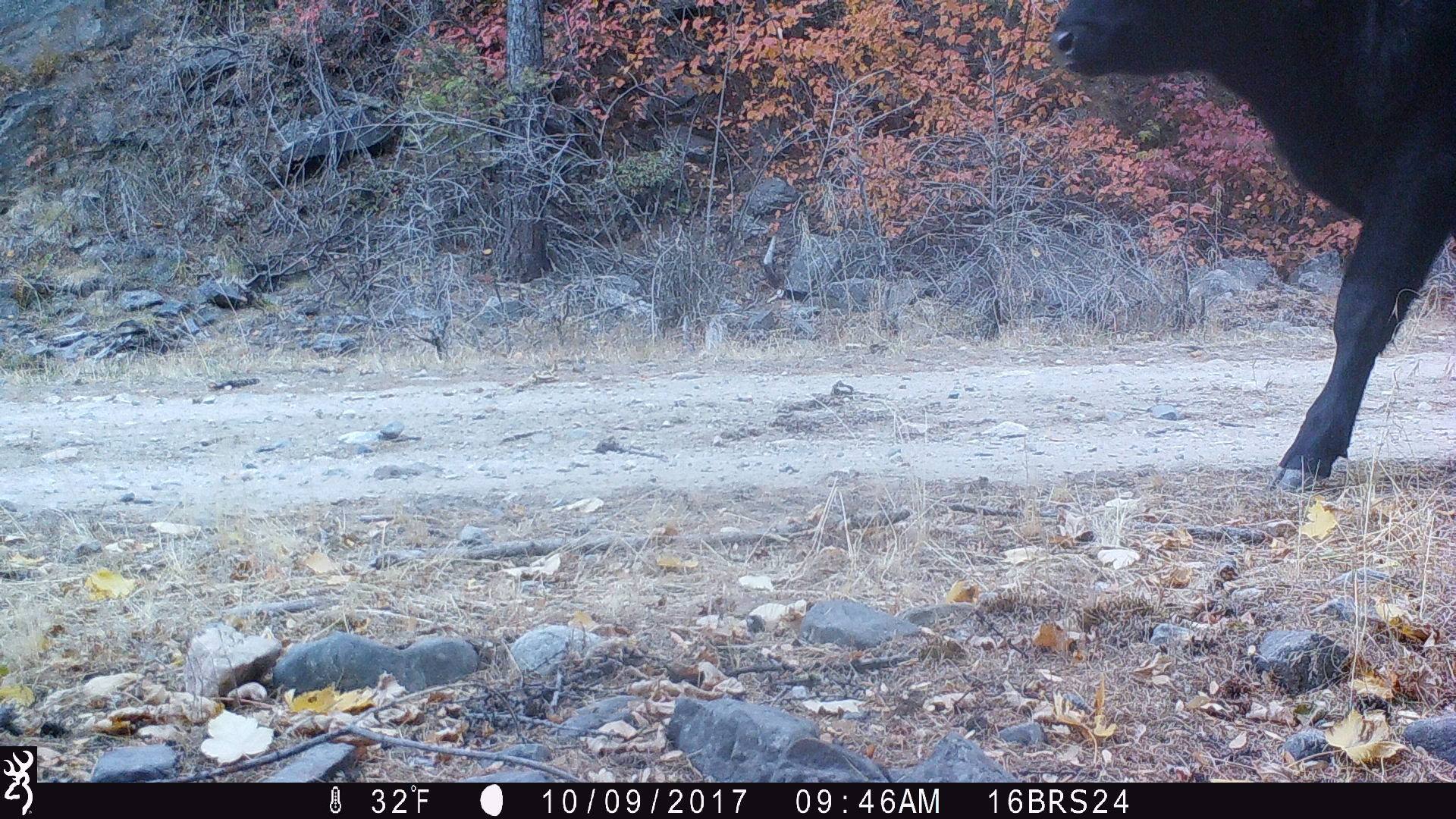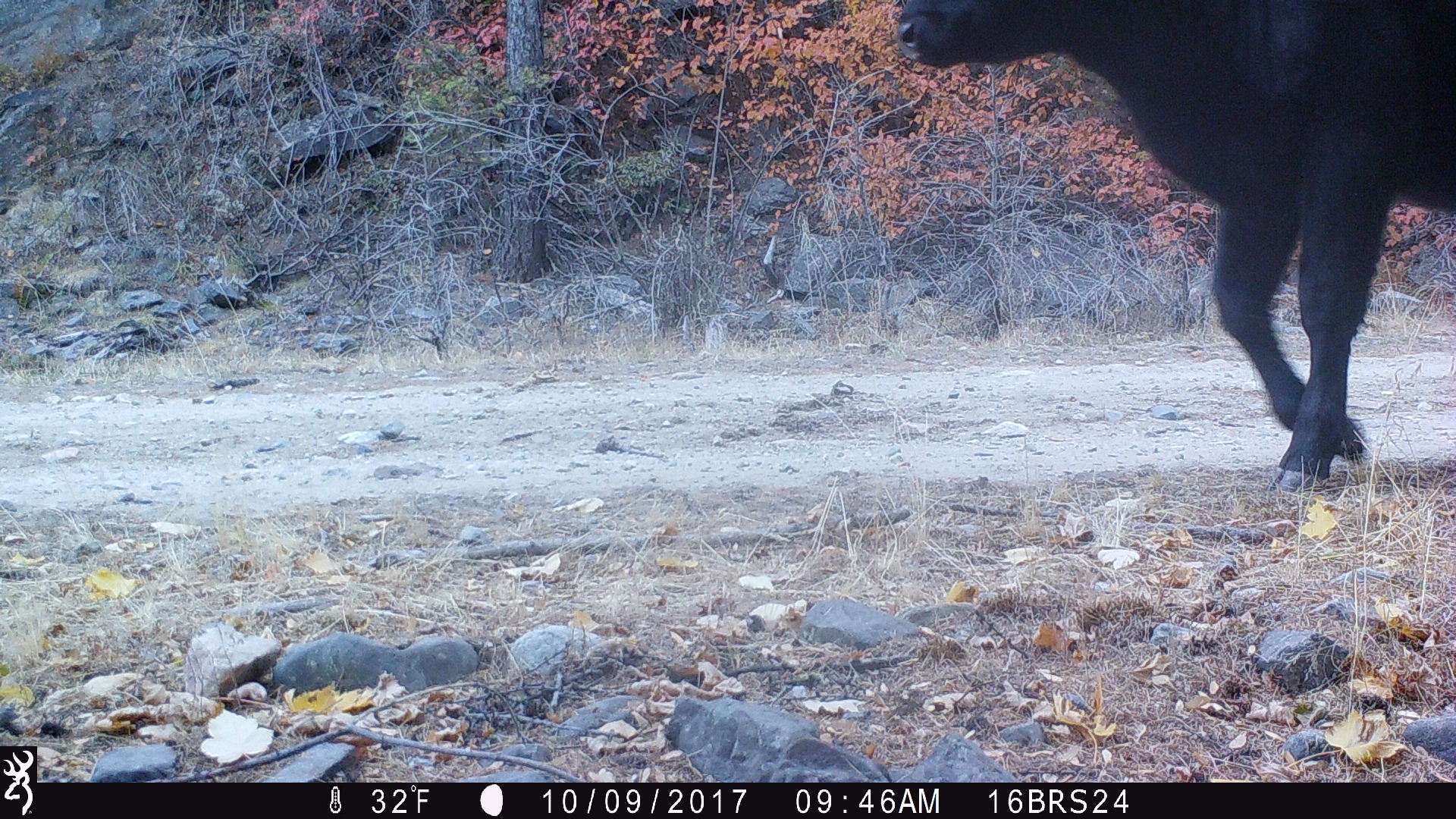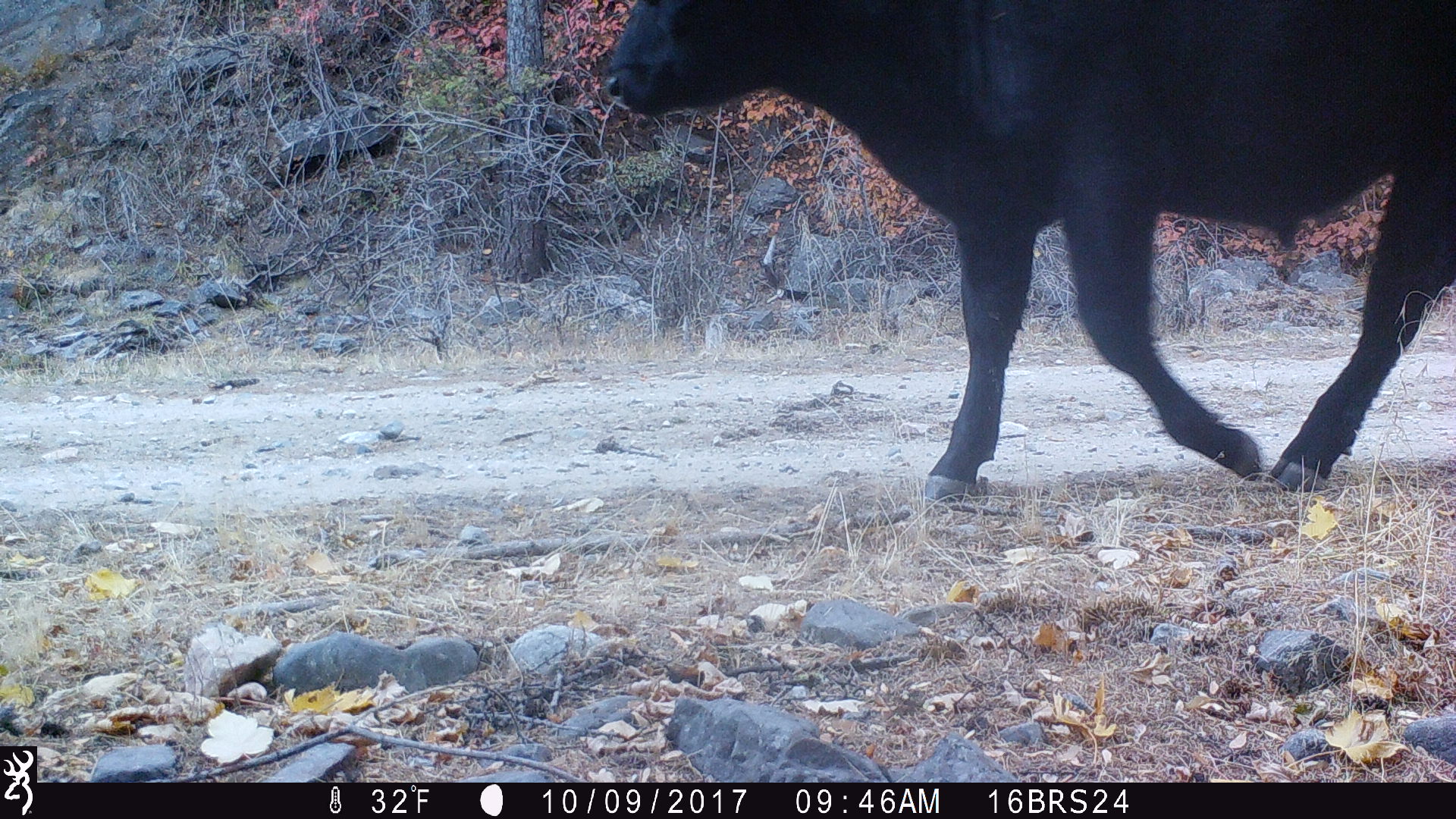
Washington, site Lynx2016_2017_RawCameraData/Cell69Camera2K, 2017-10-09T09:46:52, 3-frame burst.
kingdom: Animalia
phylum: Chordata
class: Mammalia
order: Artiodactyla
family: Bovidae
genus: Bos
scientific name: Bos taurus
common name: domestic cattle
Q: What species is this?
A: Domestic cattle (Bos taurus).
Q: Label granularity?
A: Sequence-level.